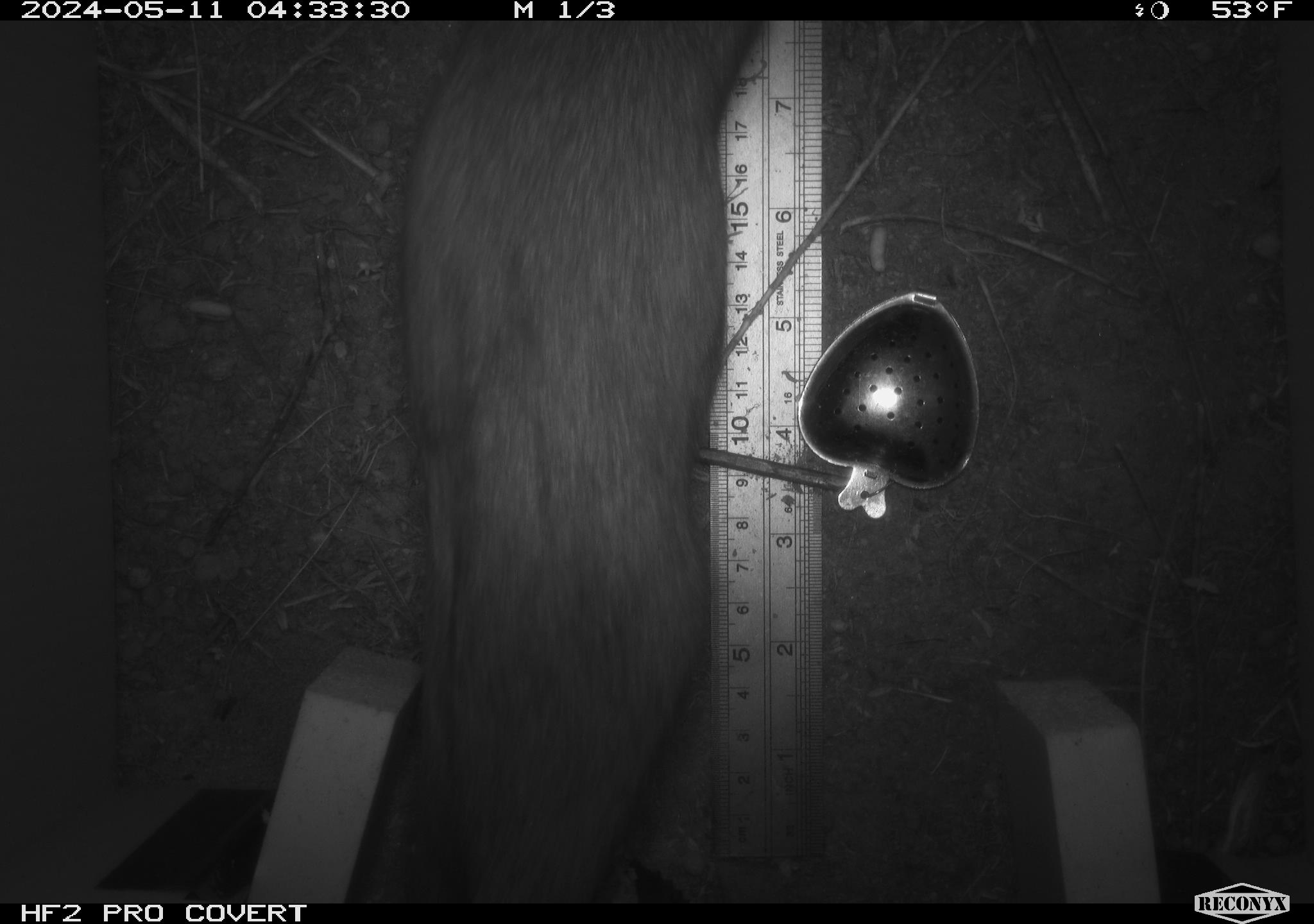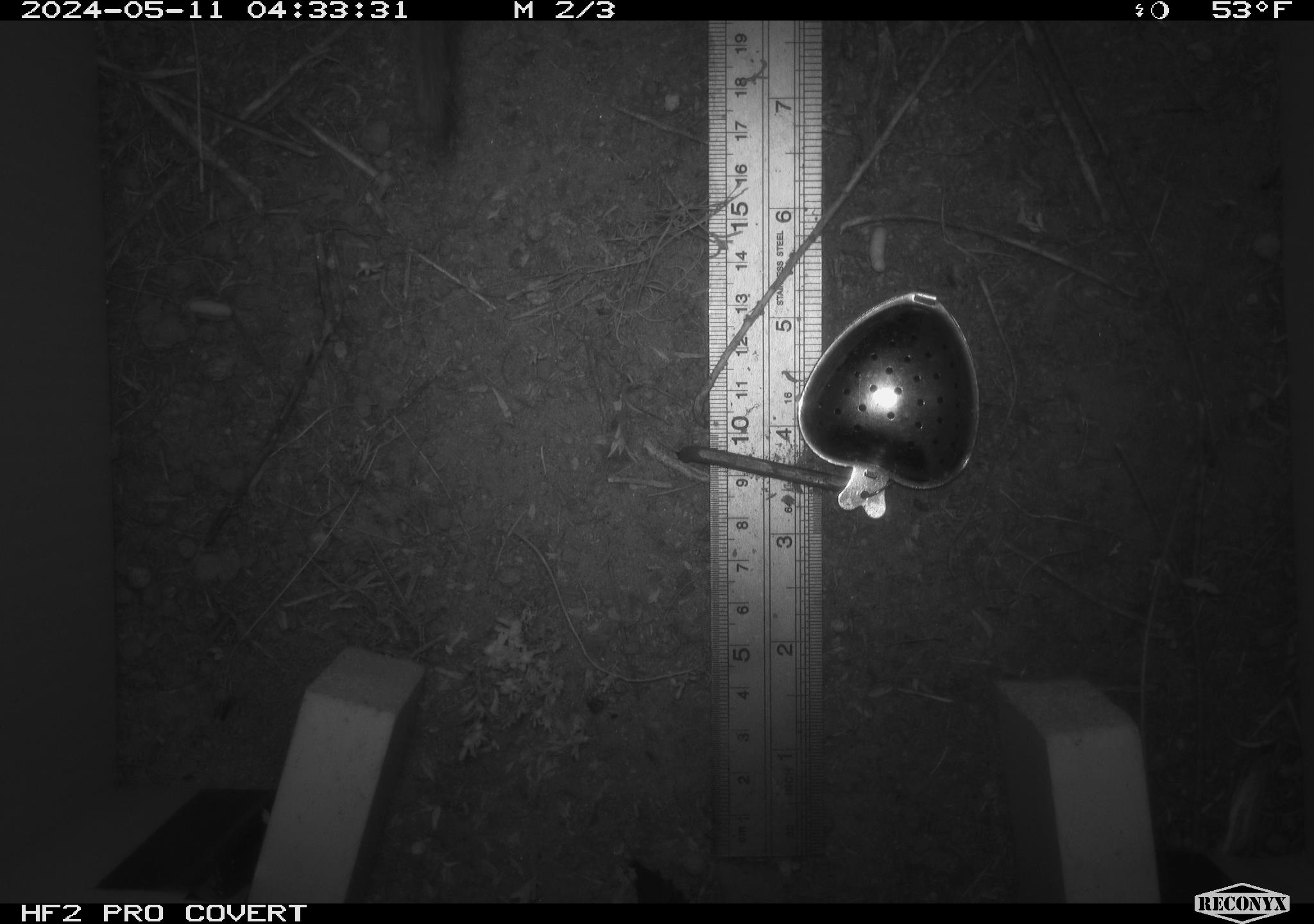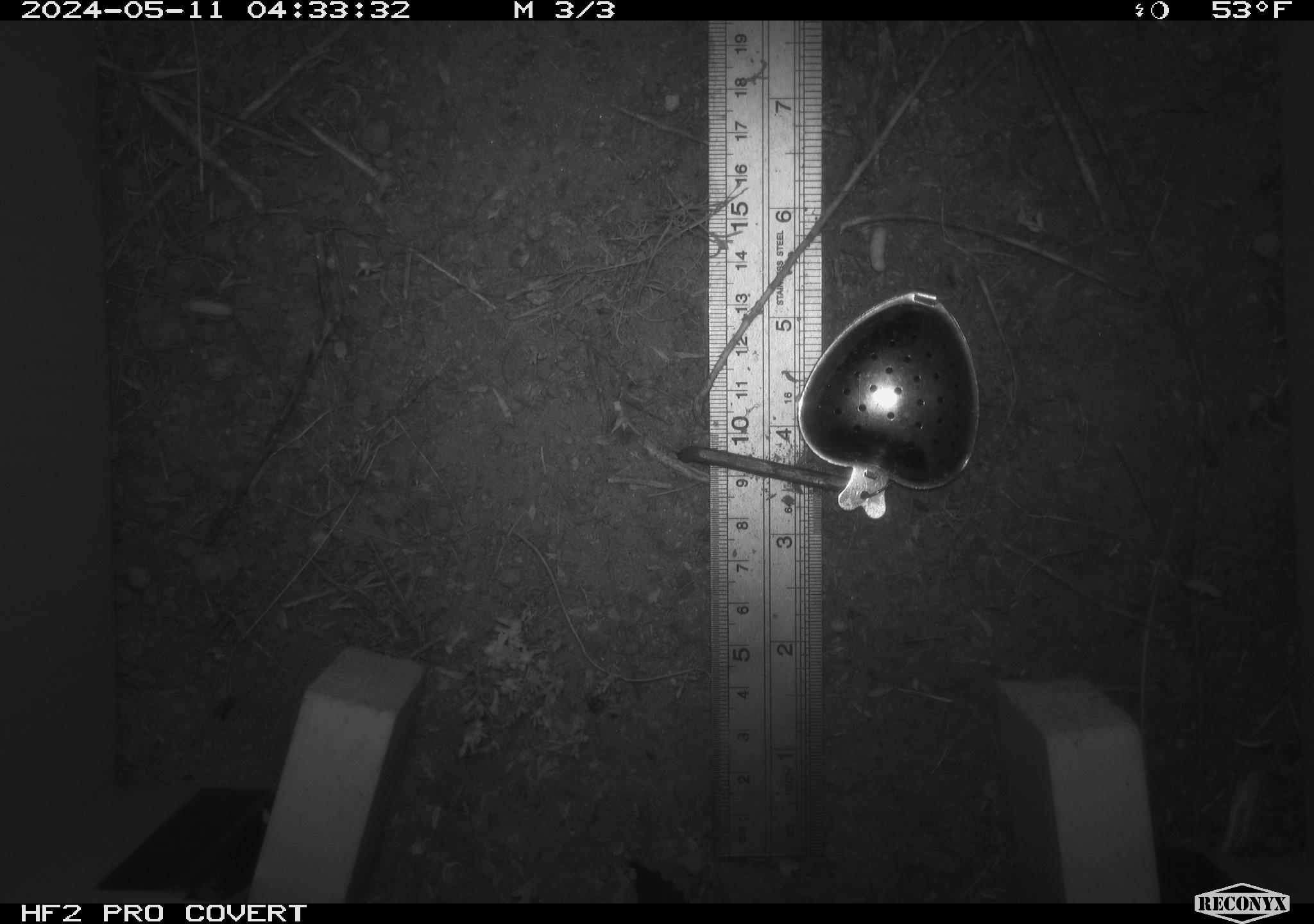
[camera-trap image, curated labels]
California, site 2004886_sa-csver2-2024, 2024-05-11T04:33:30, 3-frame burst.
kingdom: Animalia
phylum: Chordata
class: Mammalia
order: Rodentia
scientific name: Rodentia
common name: rodent